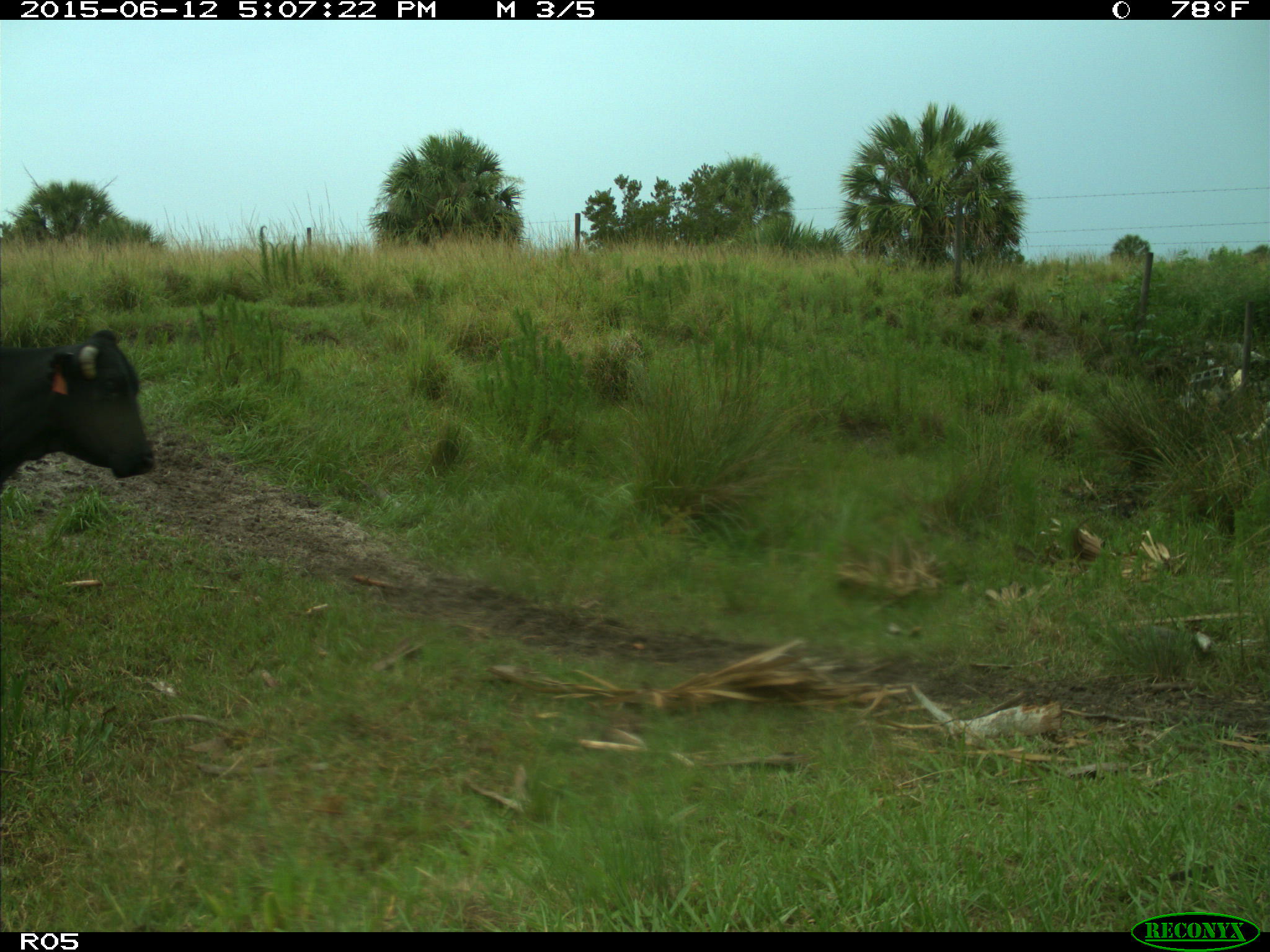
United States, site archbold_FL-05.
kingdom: Animalia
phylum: Chordata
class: Mammalia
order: Artiodactyla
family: Bovidae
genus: Bos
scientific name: Bos taurus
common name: domestic cow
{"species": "Bos taurus (domestic cow)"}